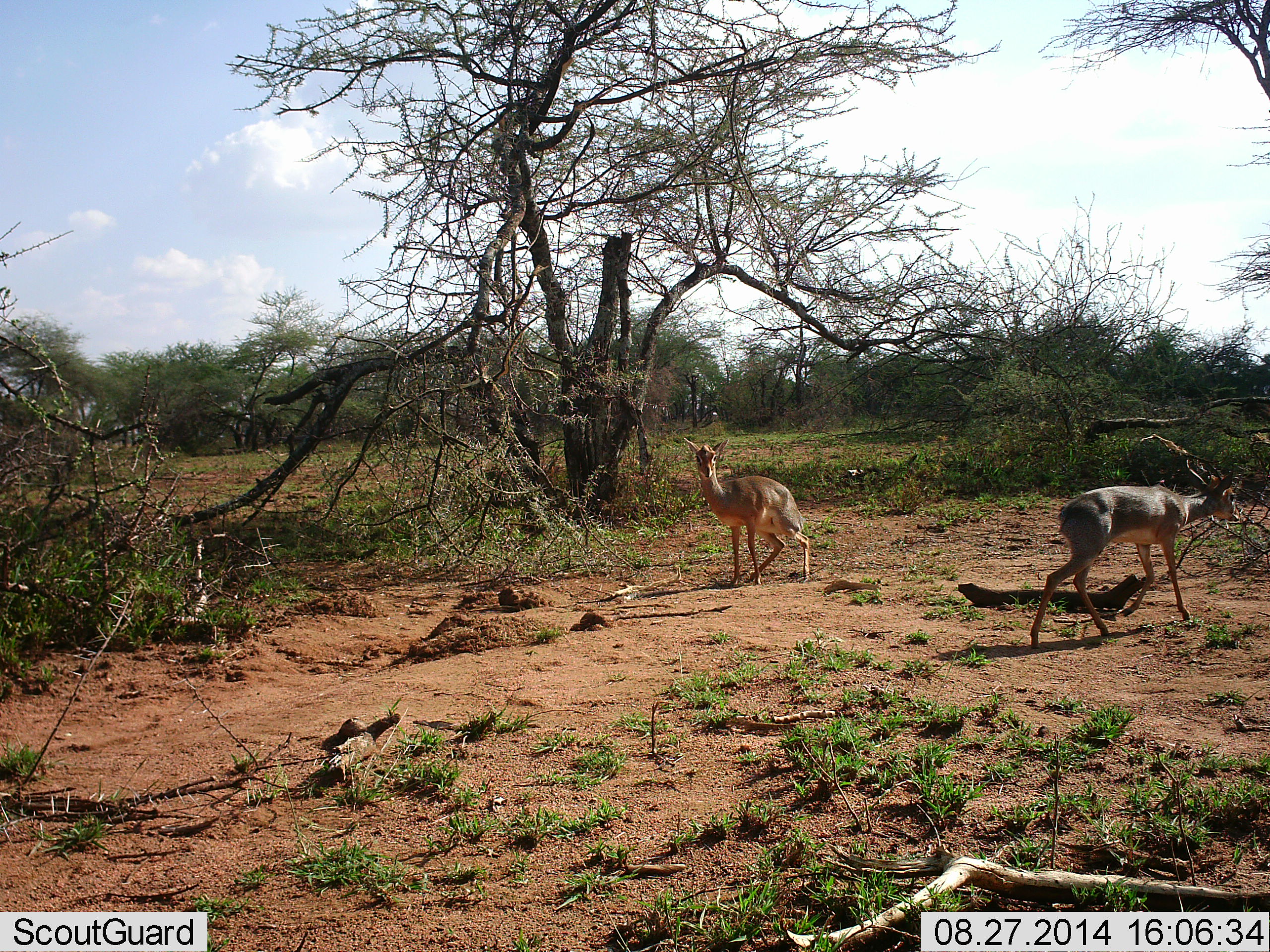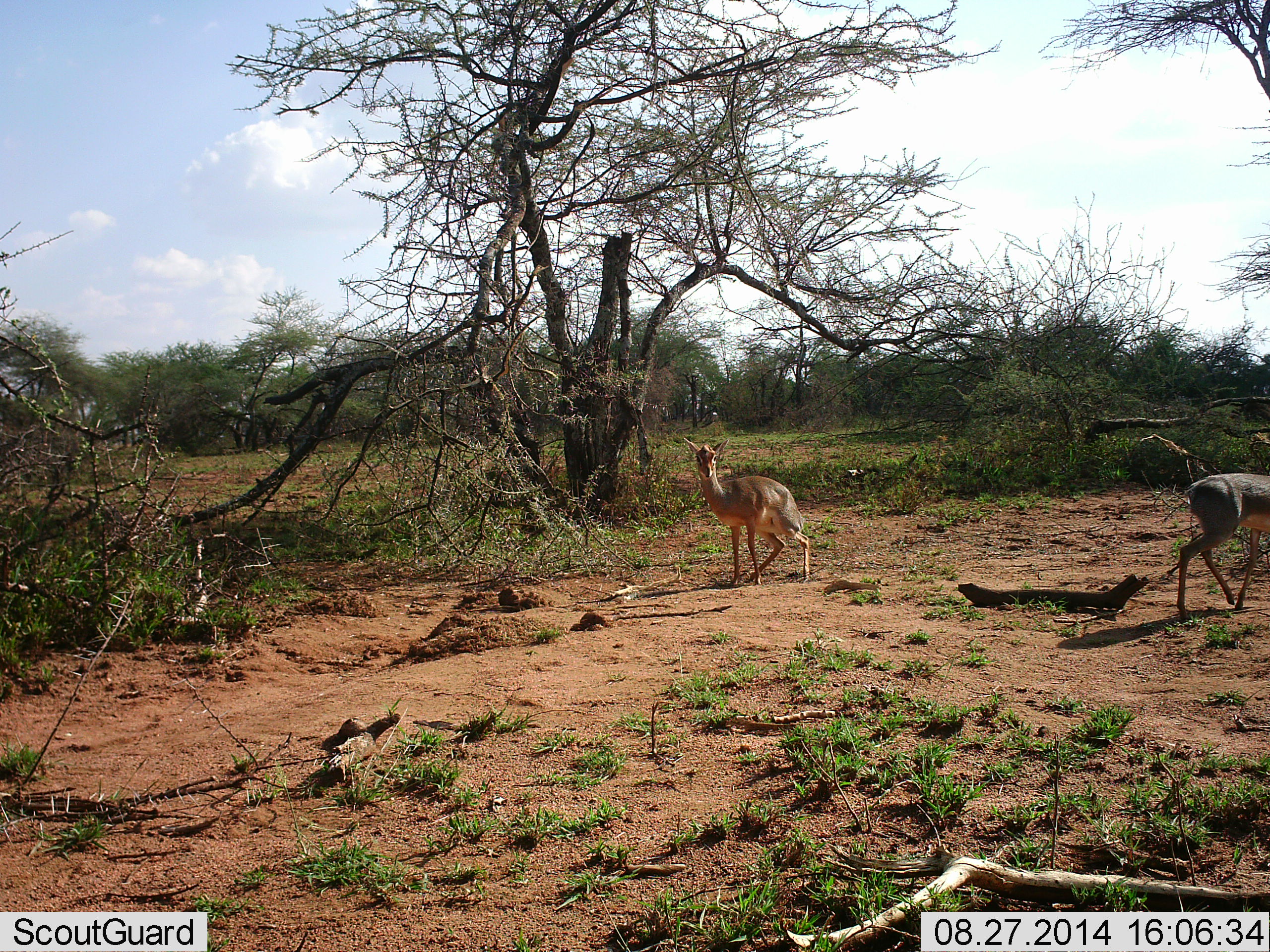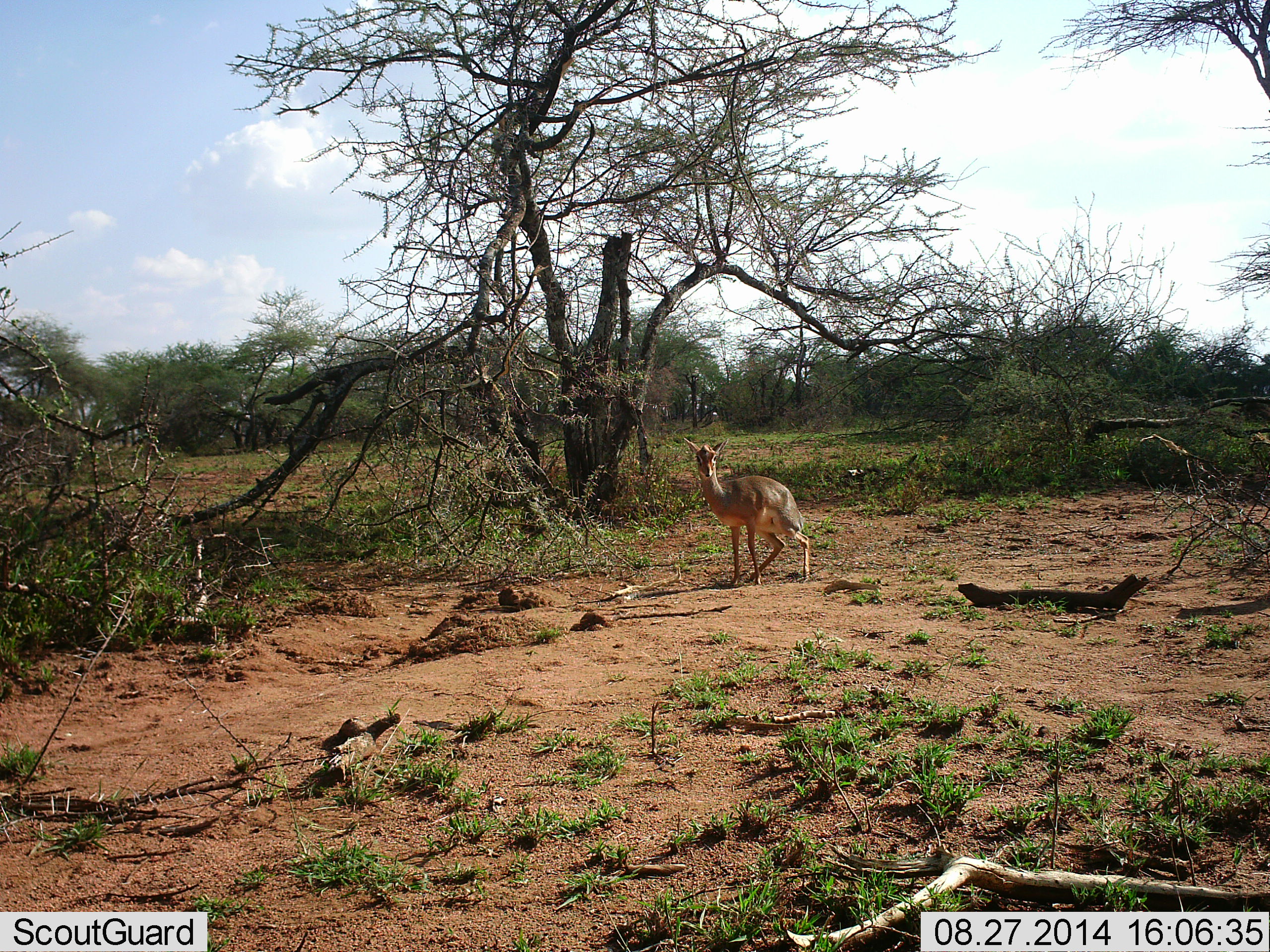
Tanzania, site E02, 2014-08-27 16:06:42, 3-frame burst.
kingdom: Animalia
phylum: Chordata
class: Mammalia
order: Artiodactyla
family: Bovidae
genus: Madoqua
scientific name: Madoqua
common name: dikdik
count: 2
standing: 73%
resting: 9%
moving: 82%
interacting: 0%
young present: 0%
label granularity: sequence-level